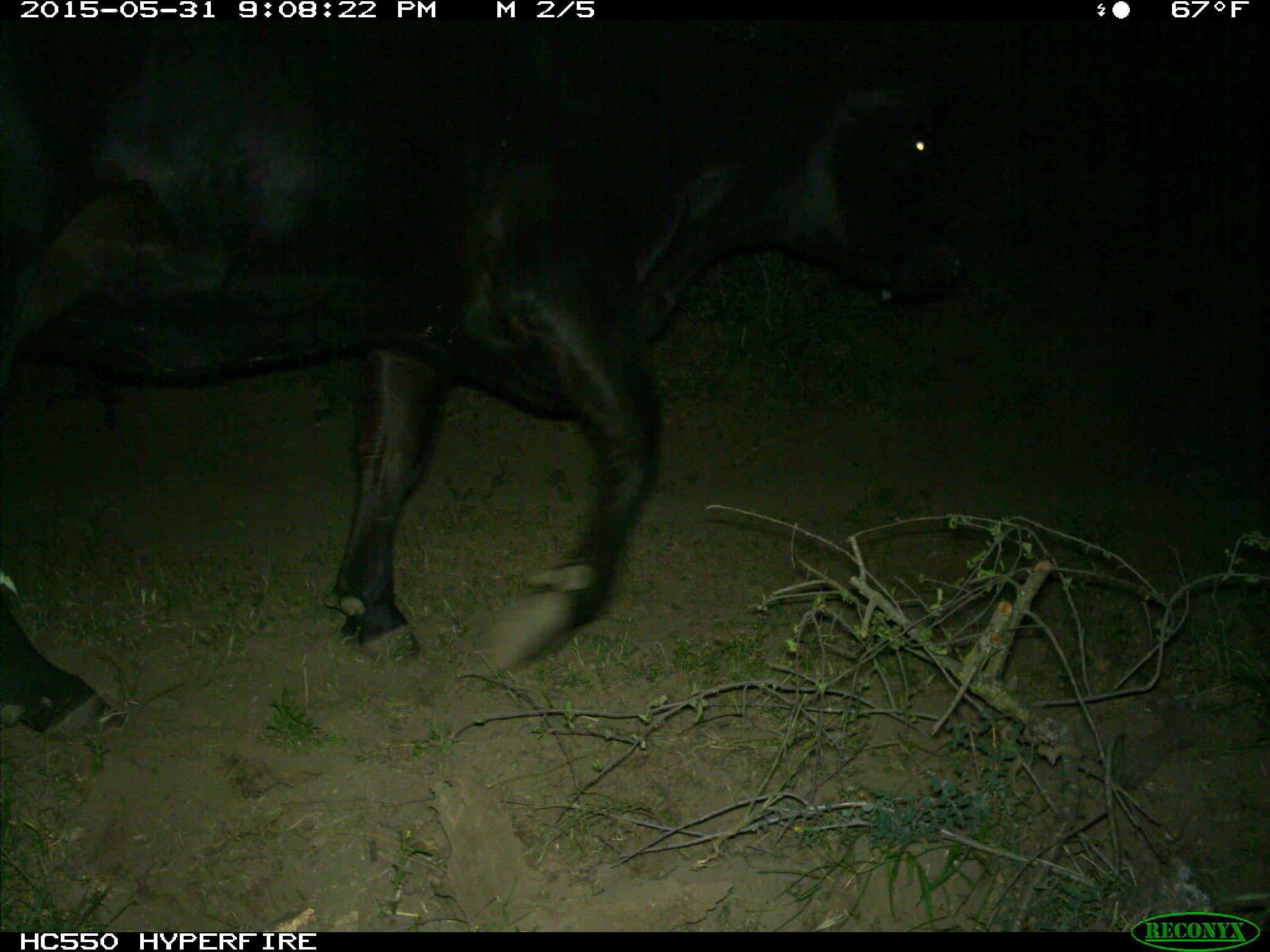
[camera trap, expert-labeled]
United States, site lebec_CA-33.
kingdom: Animalia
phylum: Chordata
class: Mammalia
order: Artiodactyla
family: Bovidae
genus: Bos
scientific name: Bos taurus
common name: domestic cow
Bos taurus (domestic cow).